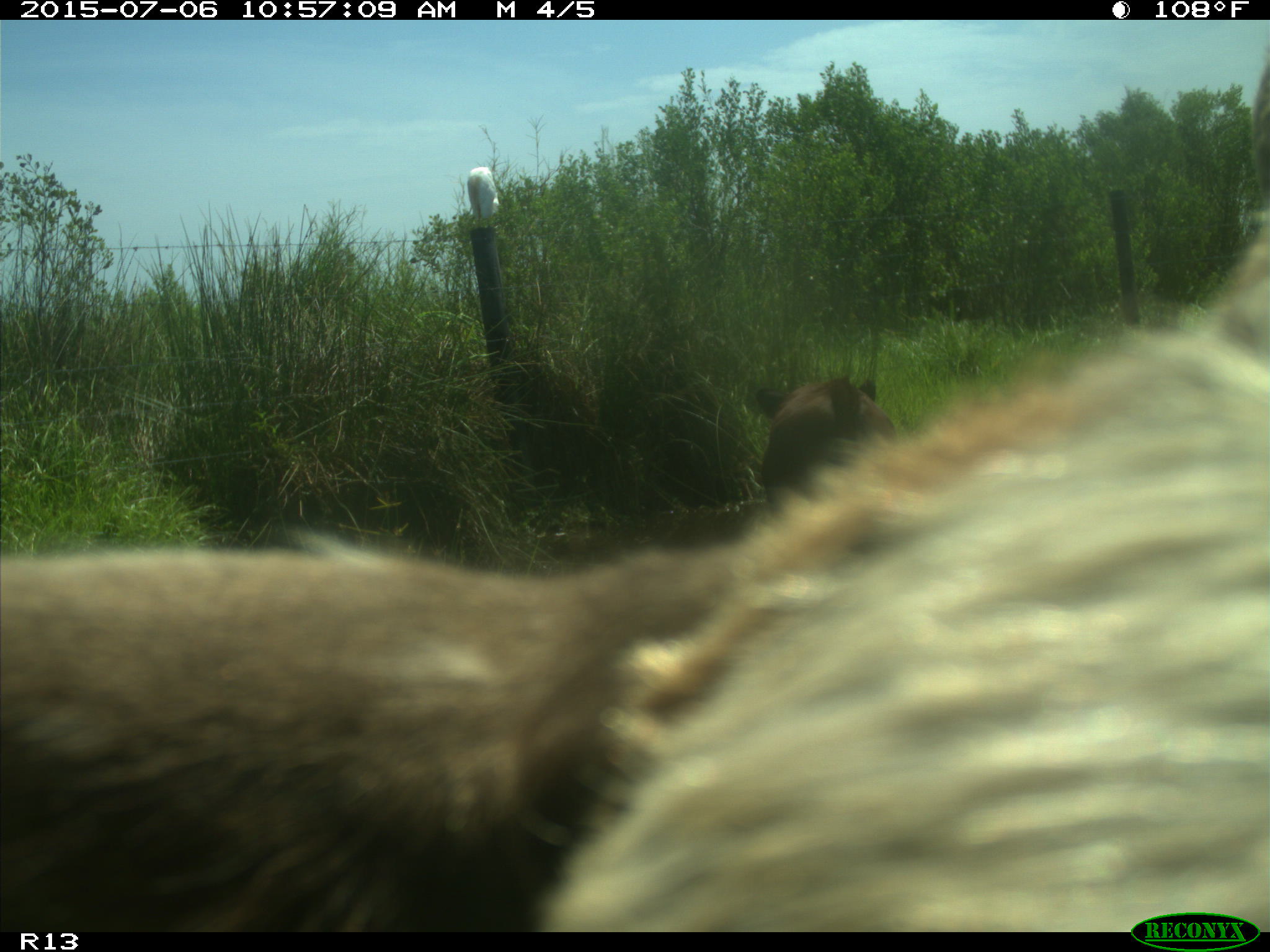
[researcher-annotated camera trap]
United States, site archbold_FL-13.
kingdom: Animalia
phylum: Chordata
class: Mammalia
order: Artiodactyla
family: Bovidae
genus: Bos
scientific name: Bos taurus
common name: domestic cow